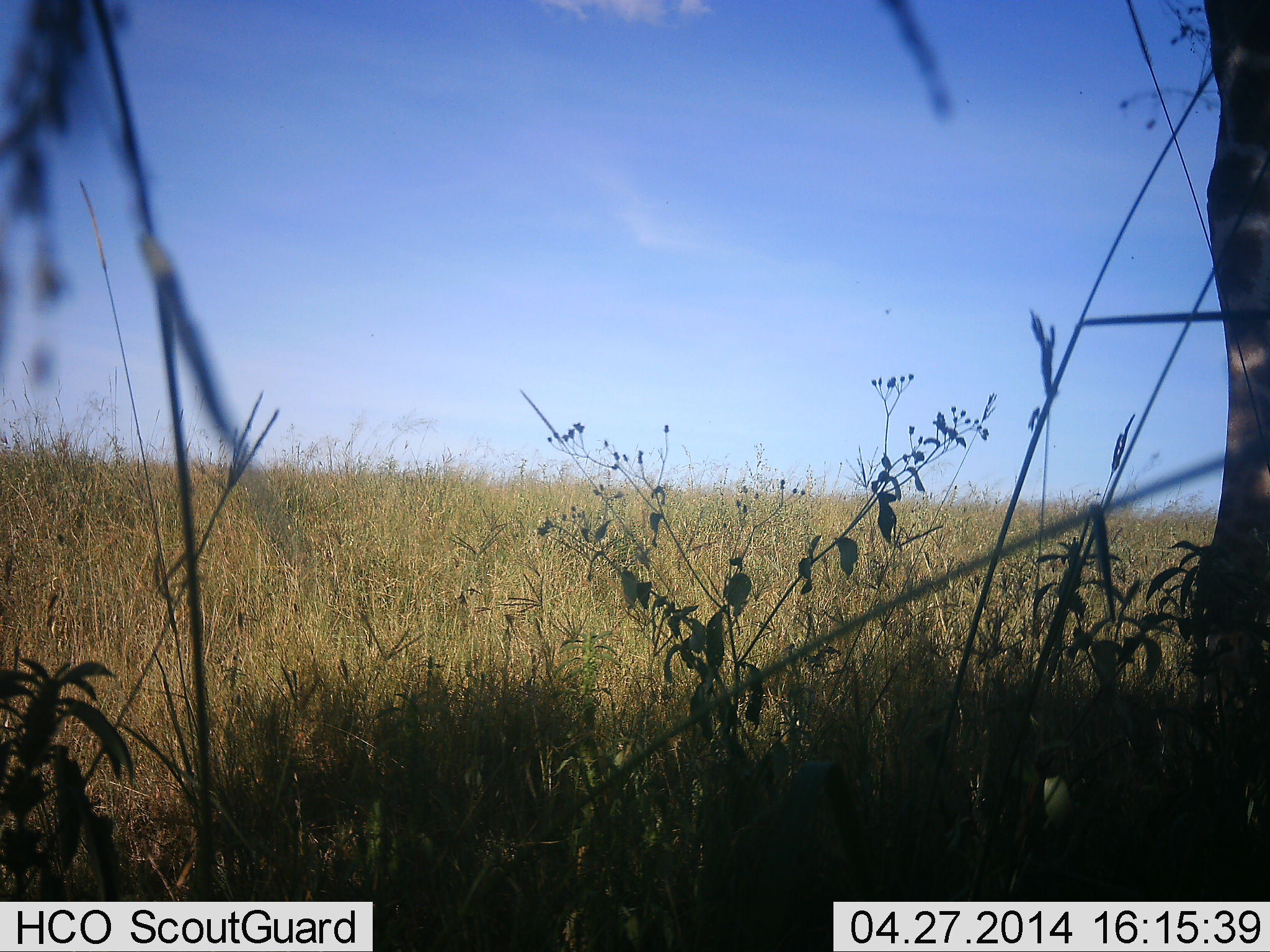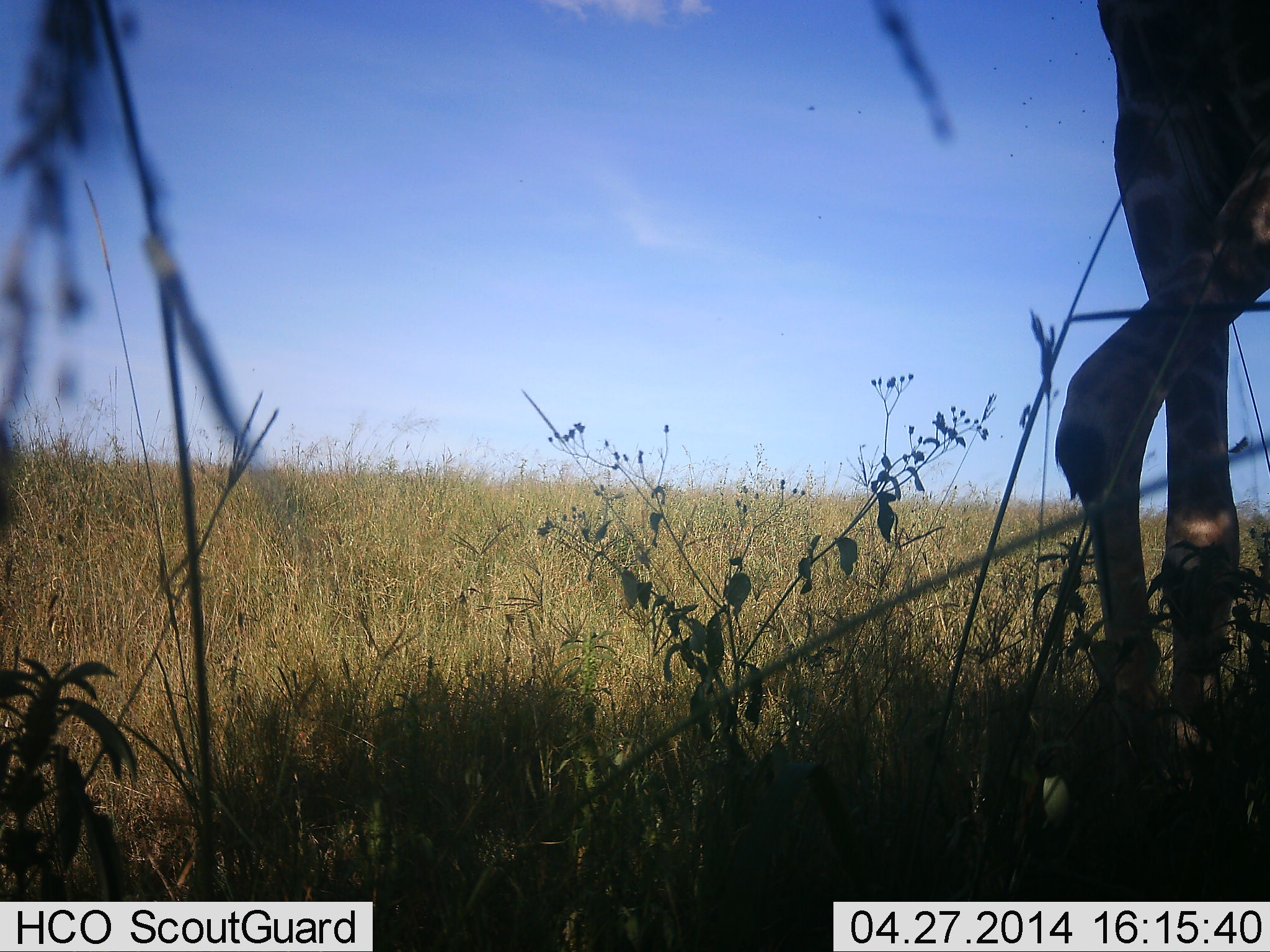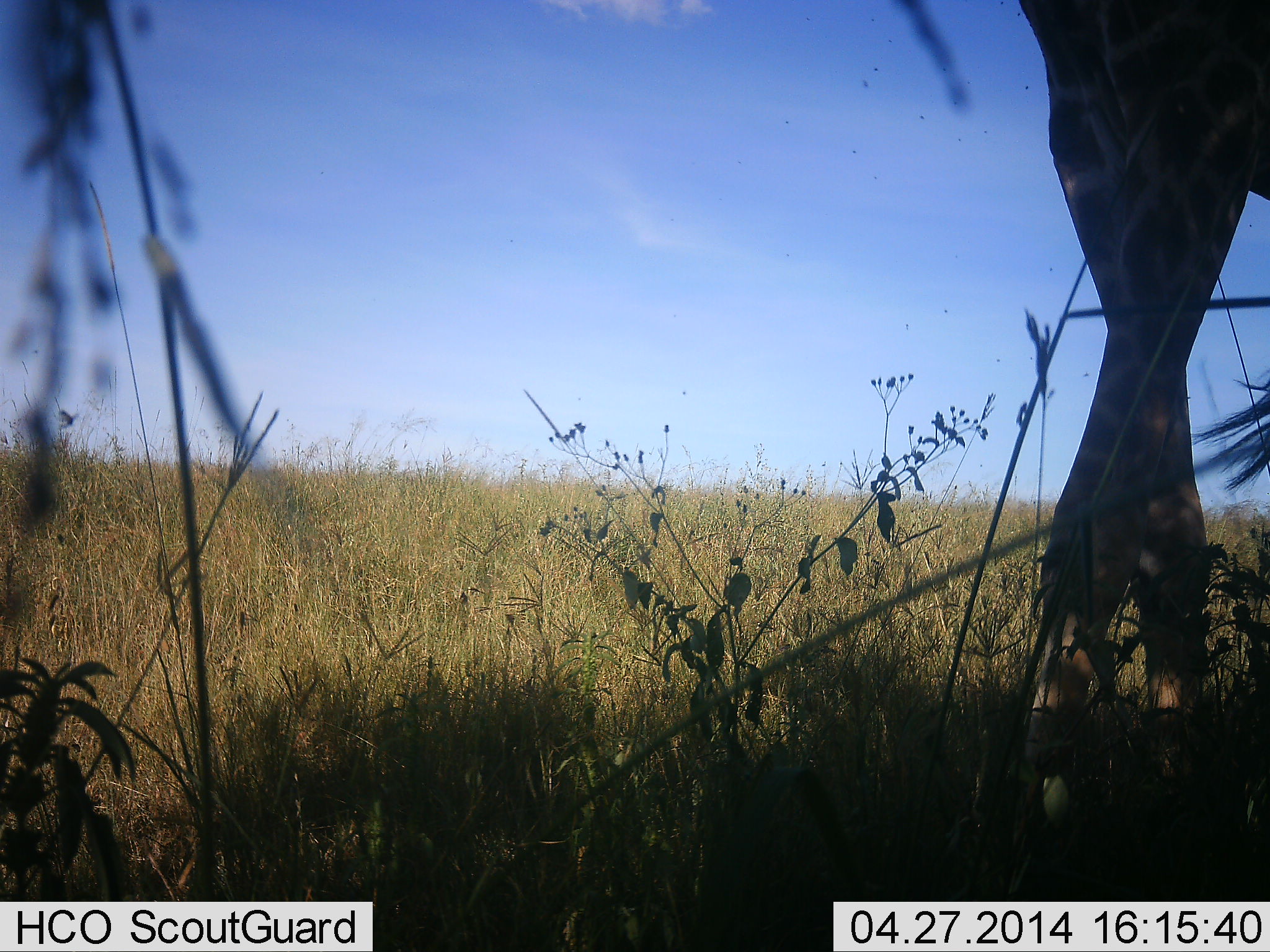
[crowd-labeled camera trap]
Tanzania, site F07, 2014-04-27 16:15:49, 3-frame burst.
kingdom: Animalia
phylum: Chordata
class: Mammalia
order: Artiodactyla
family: Giraffidae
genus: Giraffa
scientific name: Giraffa camelopardalis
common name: giraffe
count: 1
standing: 10%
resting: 0%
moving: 100%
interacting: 0%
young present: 0%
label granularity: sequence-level